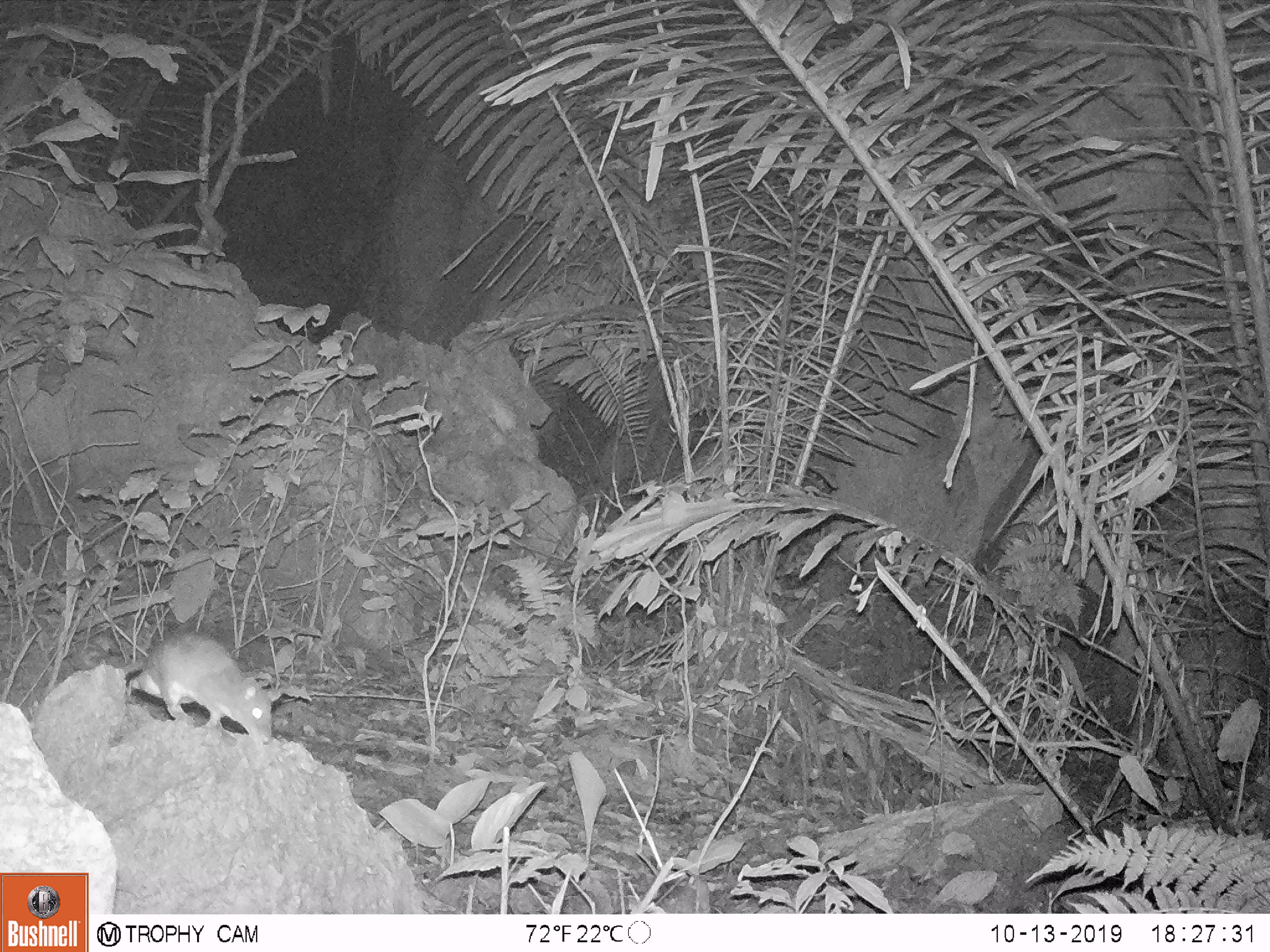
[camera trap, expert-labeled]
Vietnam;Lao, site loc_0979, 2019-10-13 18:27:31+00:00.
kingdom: Animalia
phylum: Chordata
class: Mammalia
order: Rodentia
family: Muridae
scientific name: Muridae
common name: old-world mice and rats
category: unidentified murid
Unidentified murid (old-world mice and rats) (Muridae). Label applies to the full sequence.